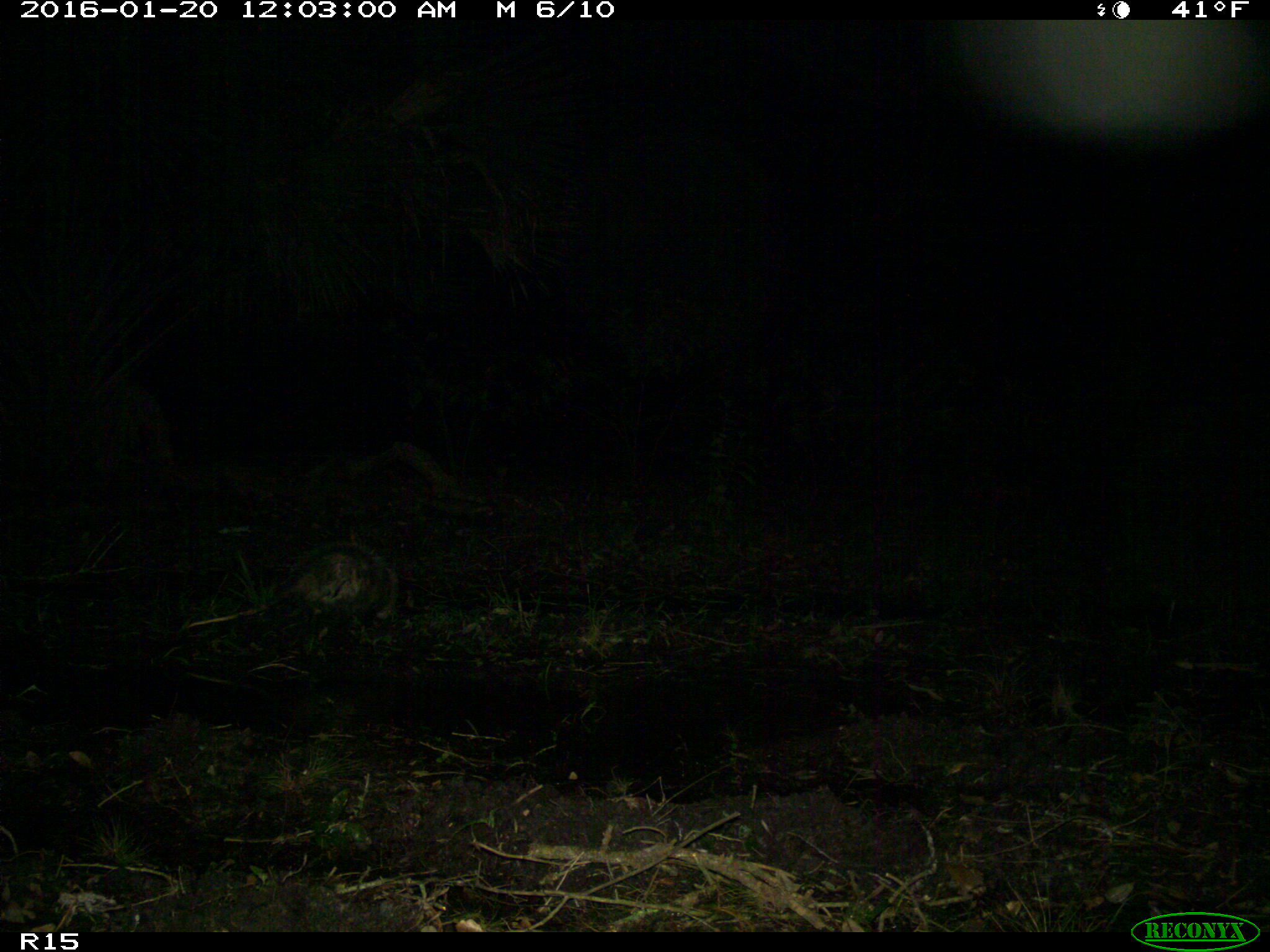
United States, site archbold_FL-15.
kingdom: Animalia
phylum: Chordata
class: Mammalia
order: Didelphimorphia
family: Didelphidae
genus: Didelphis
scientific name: Didelphis virginiana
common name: virginia opossum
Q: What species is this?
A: Didelphis virginiana (virginia opossum).